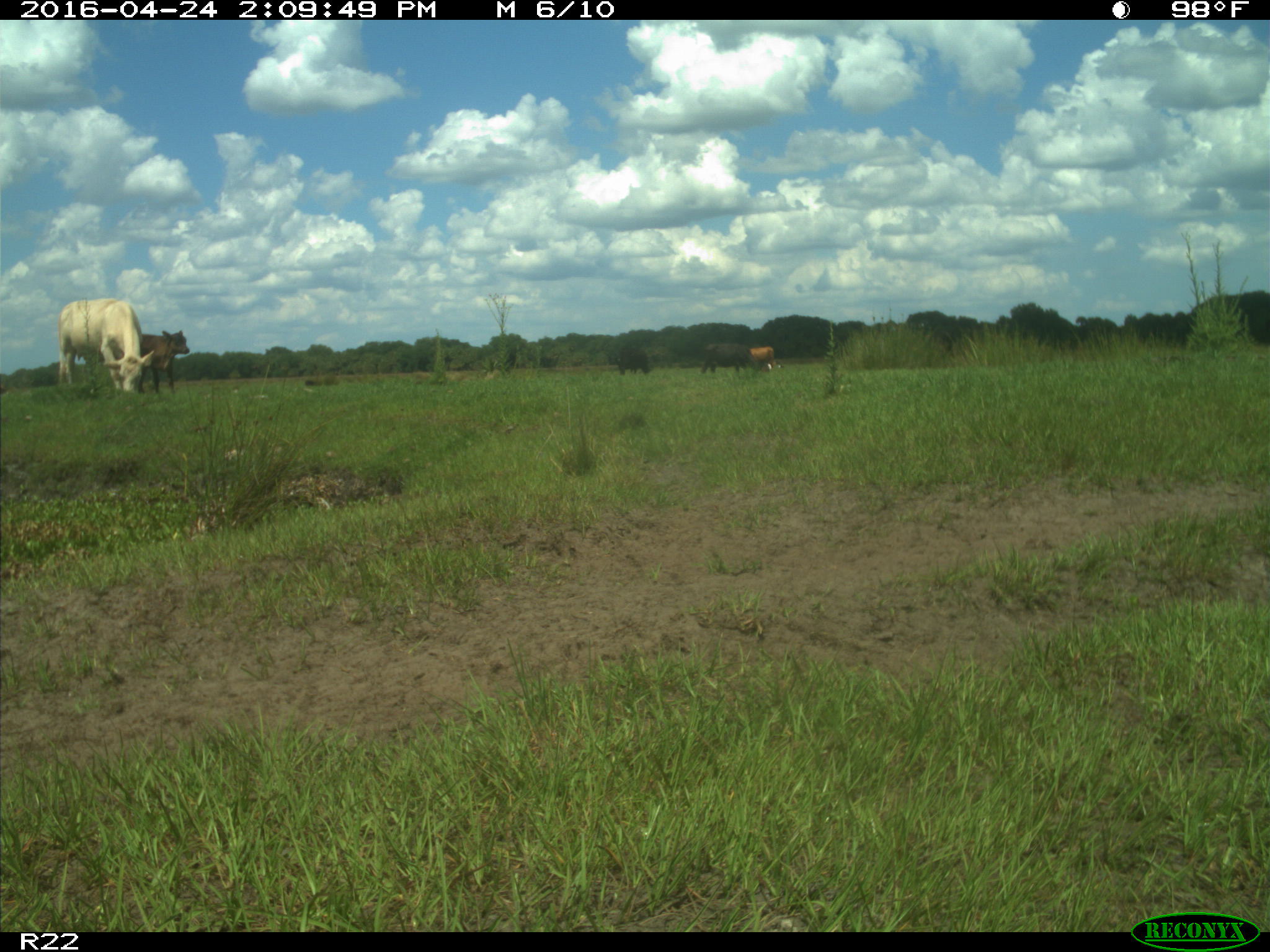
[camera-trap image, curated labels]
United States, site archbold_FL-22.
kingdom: Animalia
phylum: Chordata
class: Mammalia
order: Artiodactyla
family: Bovidae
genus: Bos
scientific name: Bos taurus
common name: domestic cow